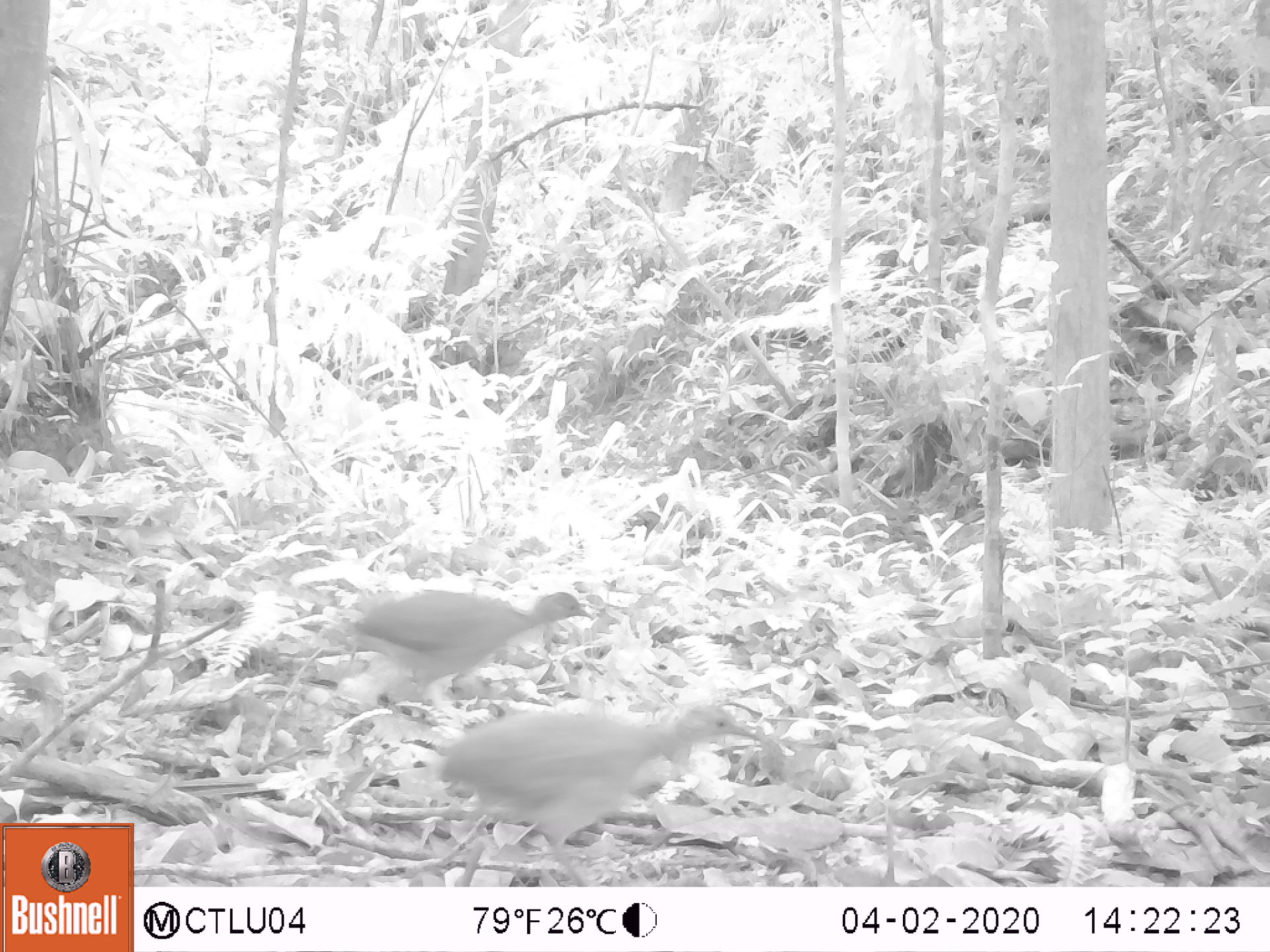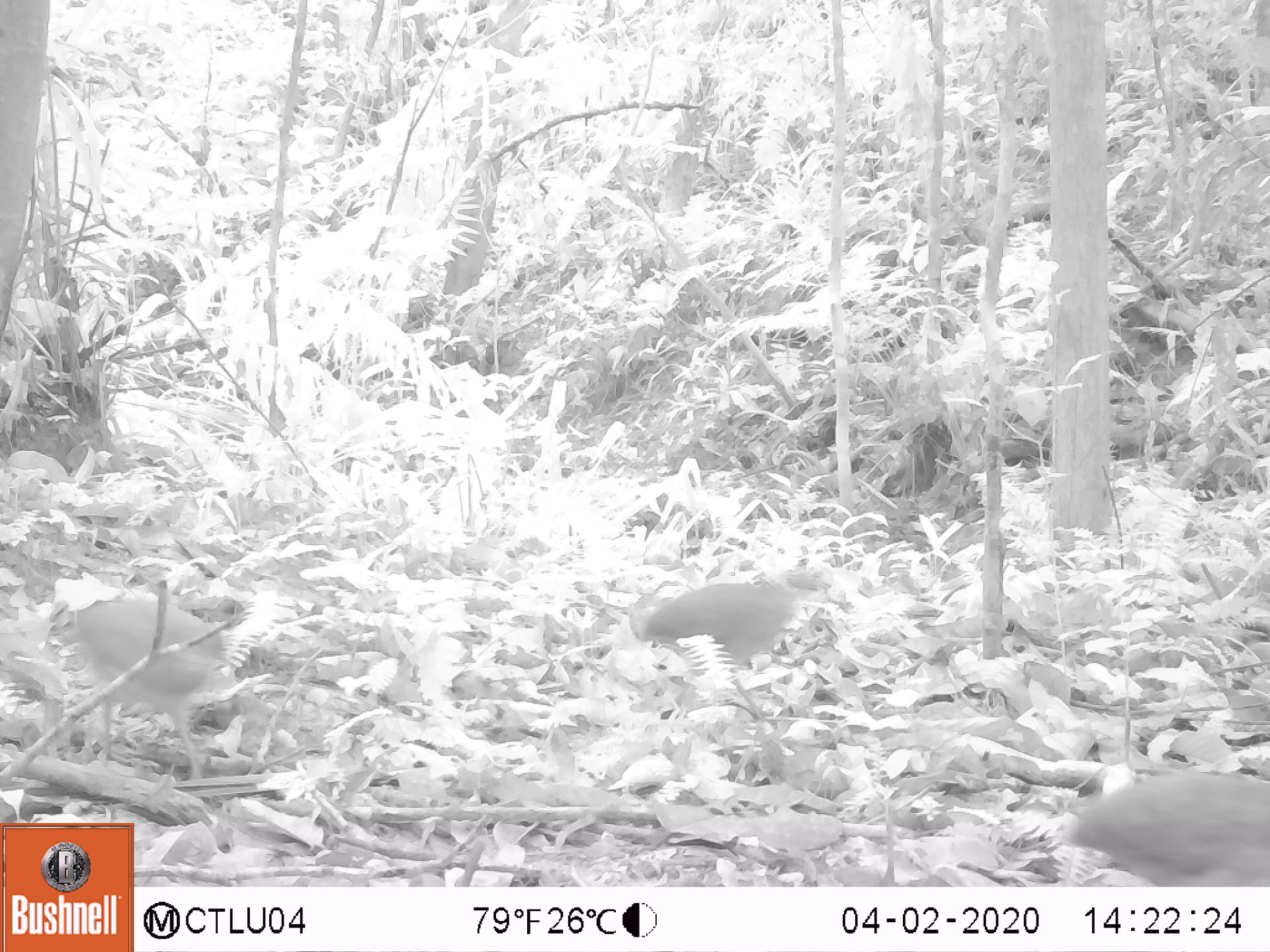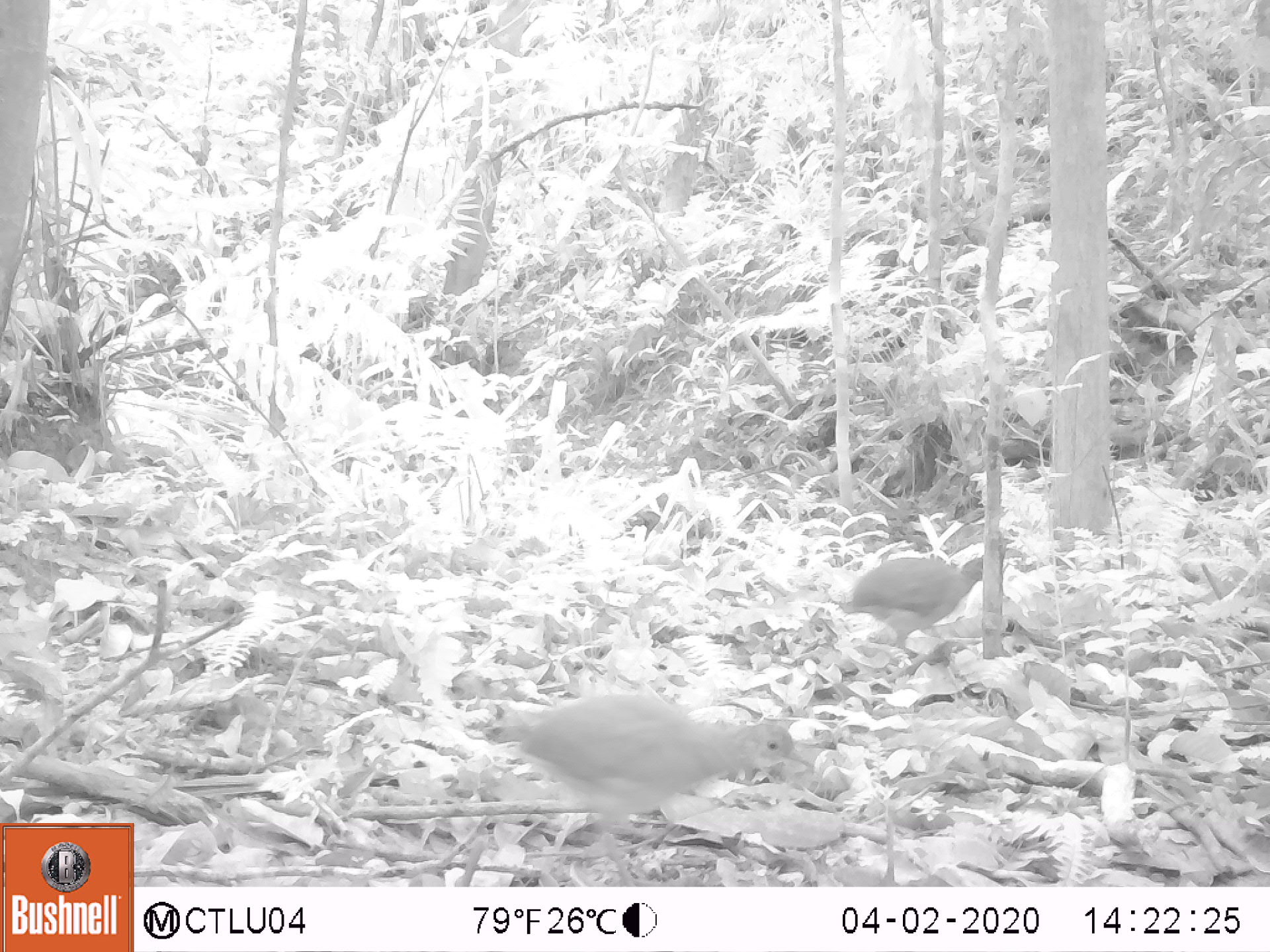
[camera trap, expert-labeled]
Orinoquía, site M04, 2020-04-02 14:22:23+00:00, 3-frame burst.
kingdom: Animalia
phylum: Chordata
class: Aves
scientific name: Aves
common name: bird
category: unknown bird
Unknown bird (bird) (Aves).